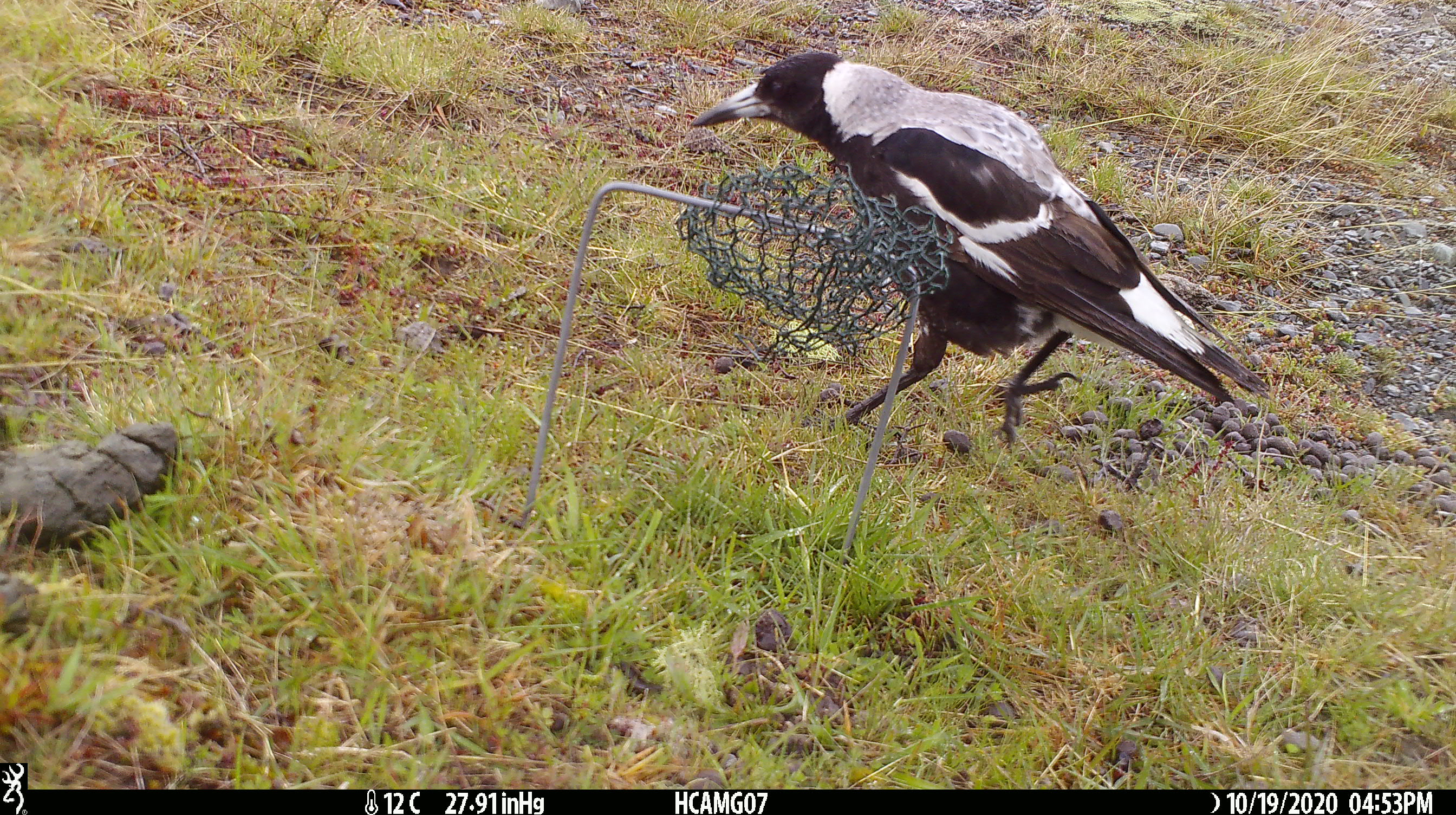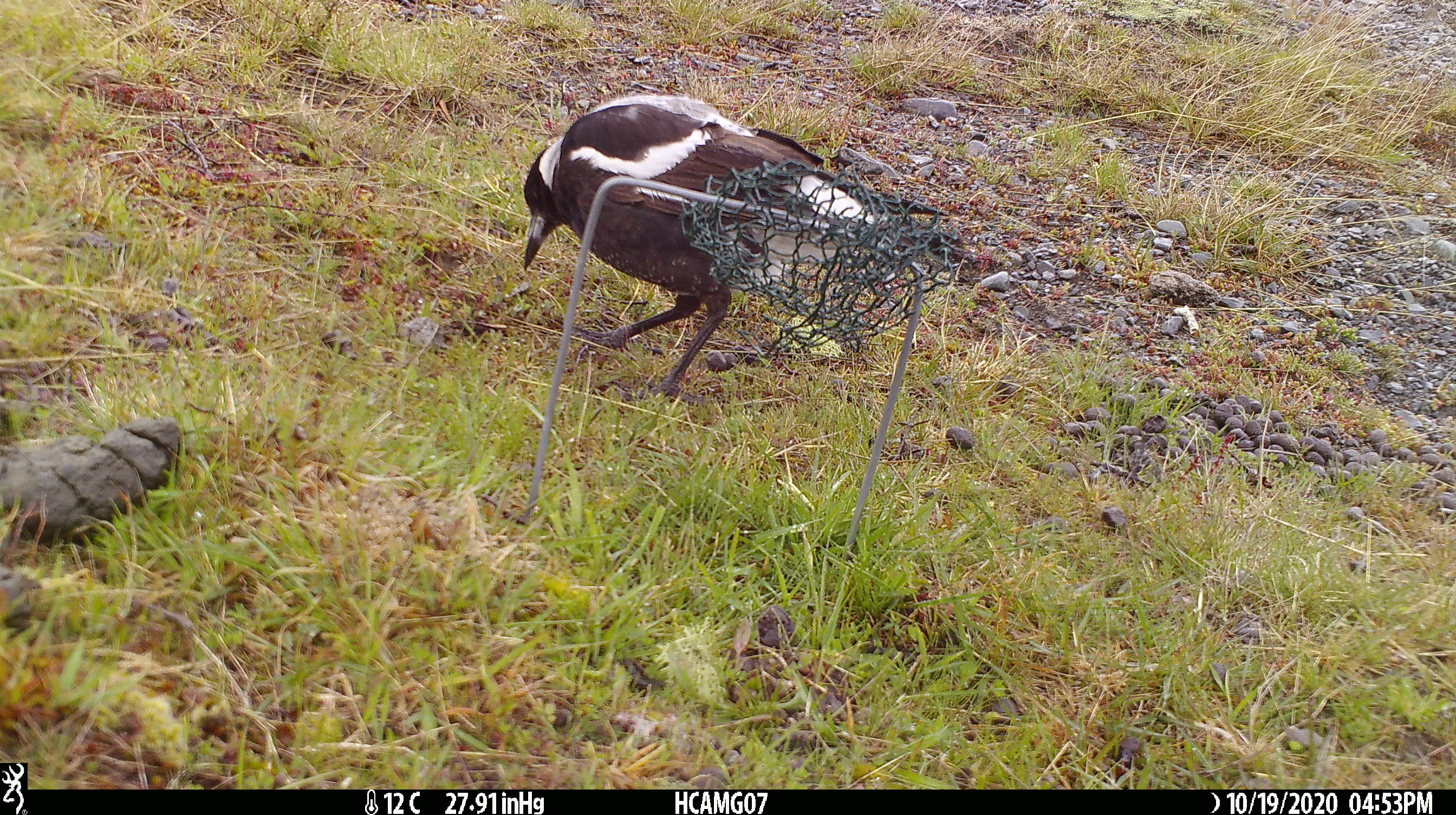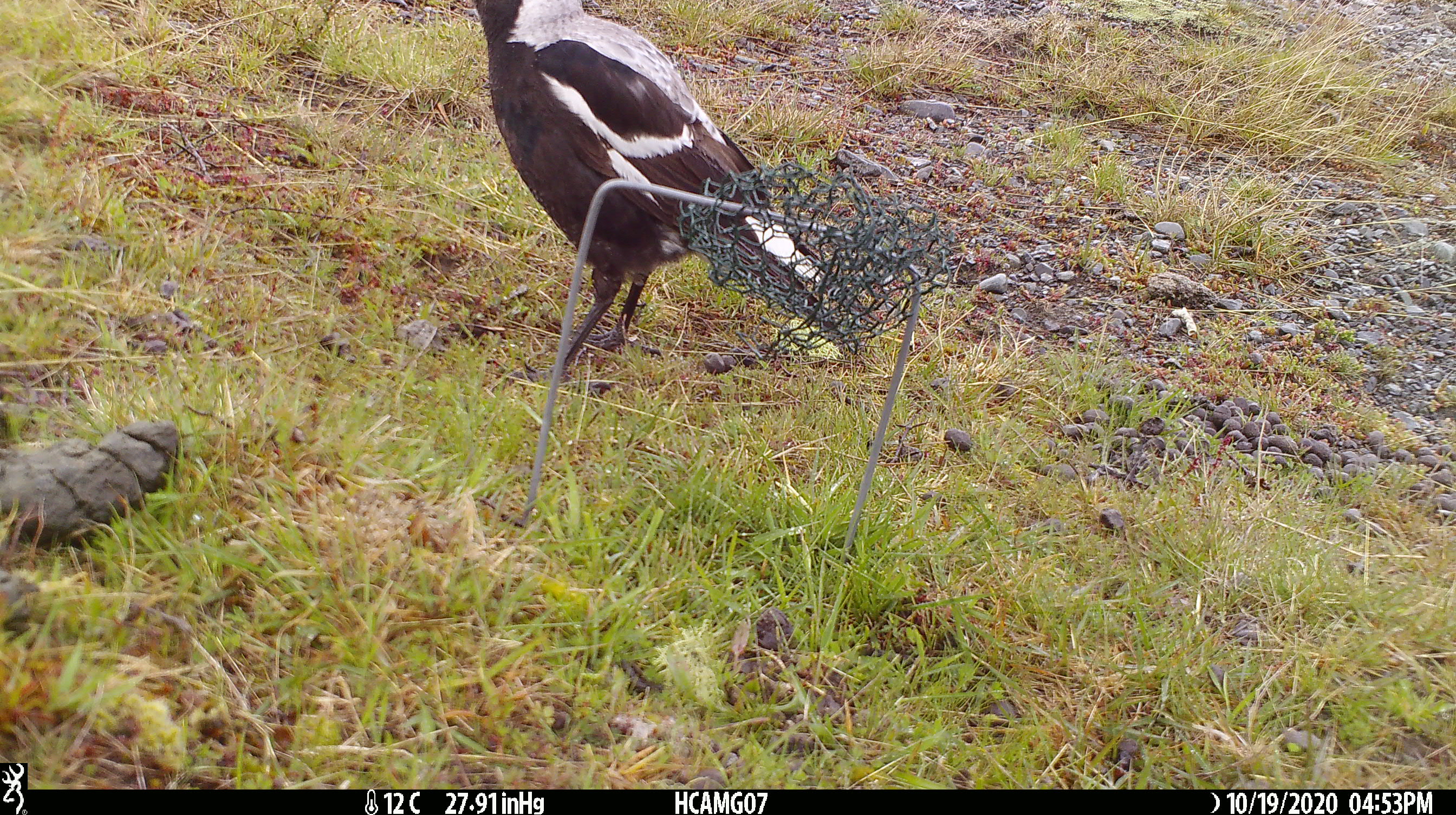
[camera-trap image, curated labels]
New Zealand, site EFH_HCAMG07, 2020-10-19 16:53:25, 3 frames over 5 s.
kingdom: Animalia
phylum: Chordata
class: Aves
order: Passeriformes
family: Artamidae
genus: Gymnorhina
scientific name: Gymnorhina tibicen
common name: australian magpie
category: magpie